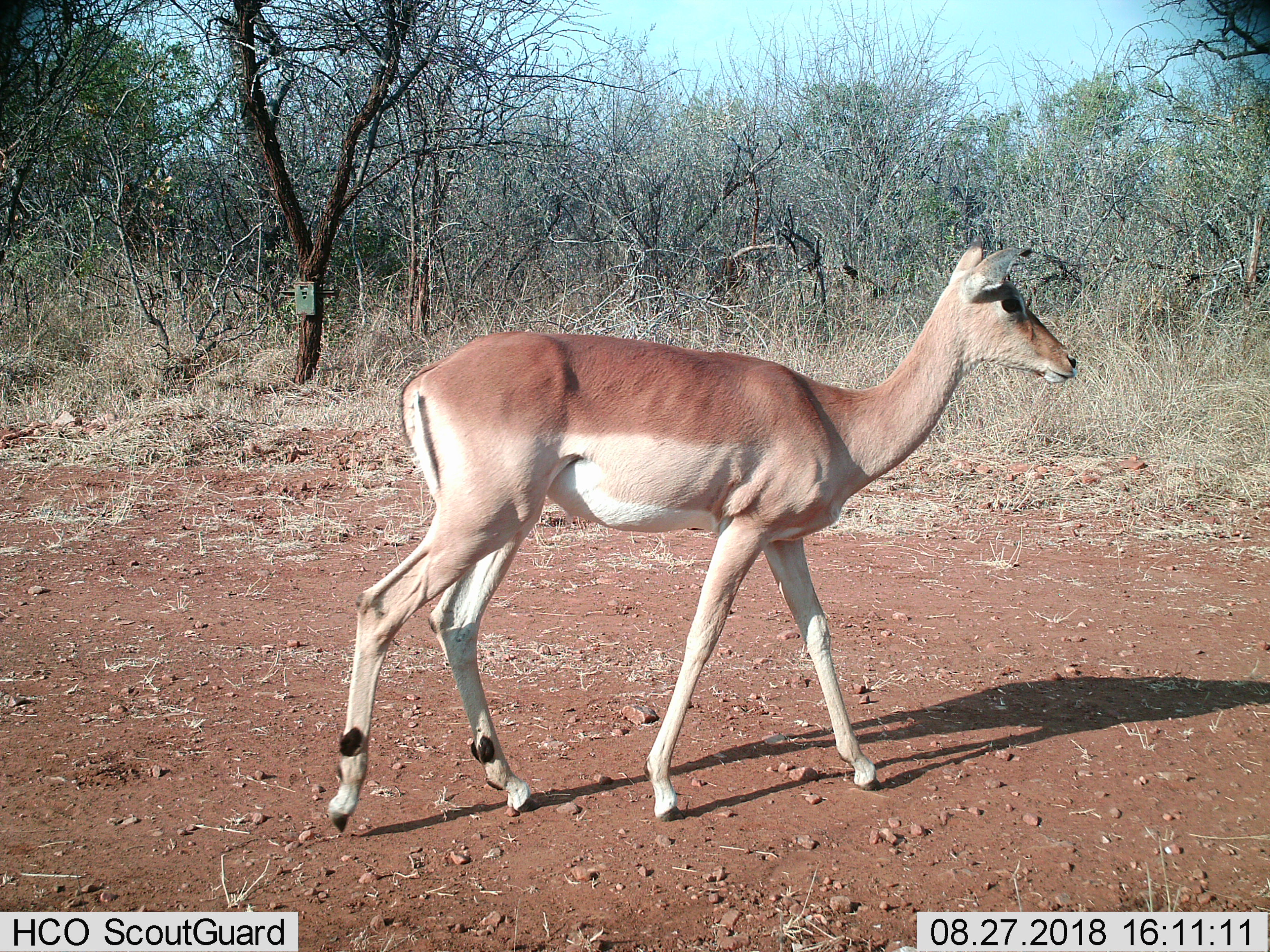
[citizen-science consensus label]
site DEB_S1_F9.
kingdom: Animalia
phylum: Chordata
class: Mammalia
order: Artiodactyla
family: Bovidae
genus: Aepyceros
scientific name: Aepyceros melampus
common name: impala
Impala (Aepyceros melampus), count 1. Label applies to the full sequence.